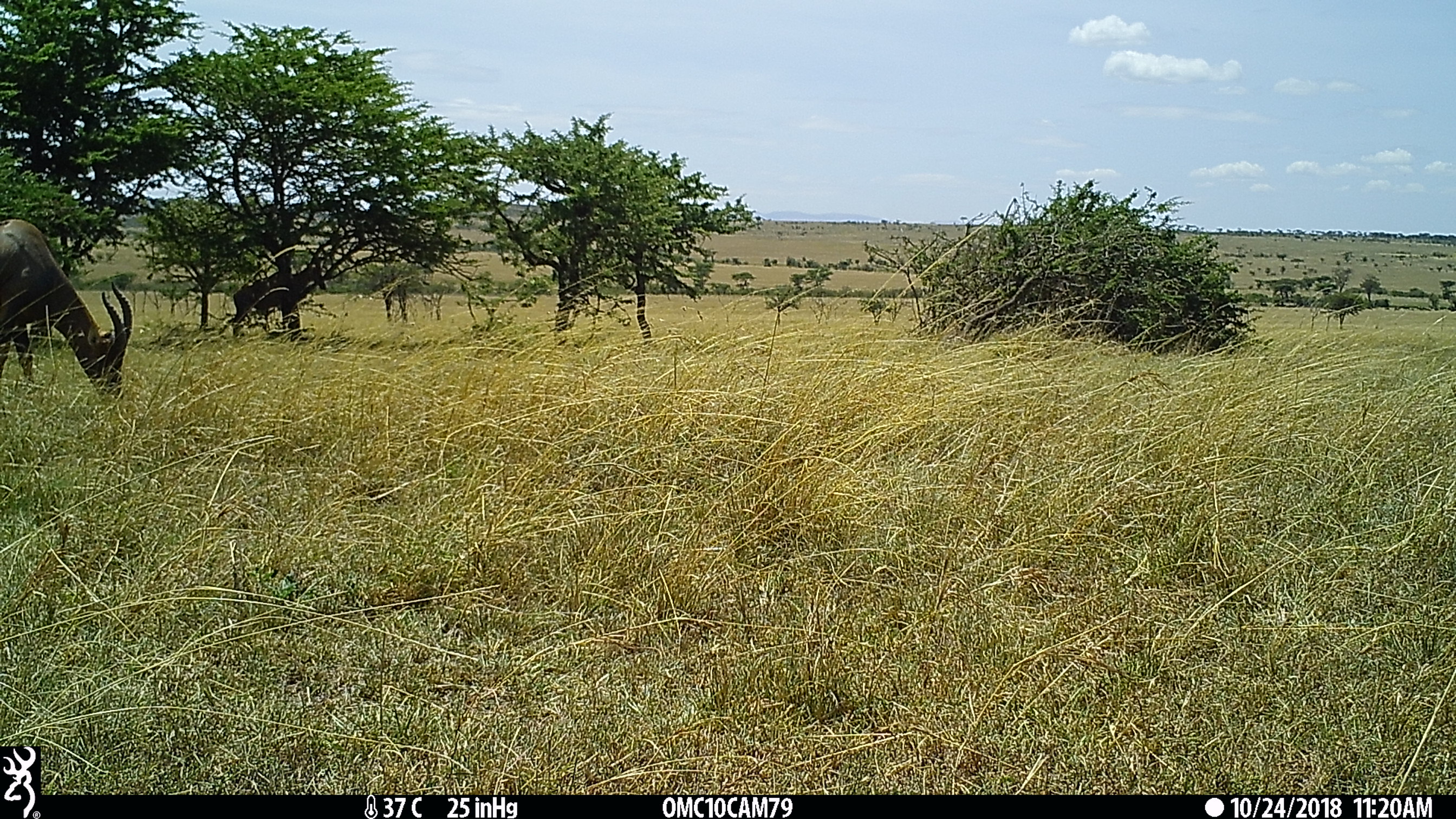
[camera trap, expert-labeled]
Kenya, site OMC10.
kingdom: Animalia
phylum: Chordata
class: Mammalia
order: Artiodactyla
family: Bovidae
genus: Damaliscus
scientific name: Damaliscus lunatus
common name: topi